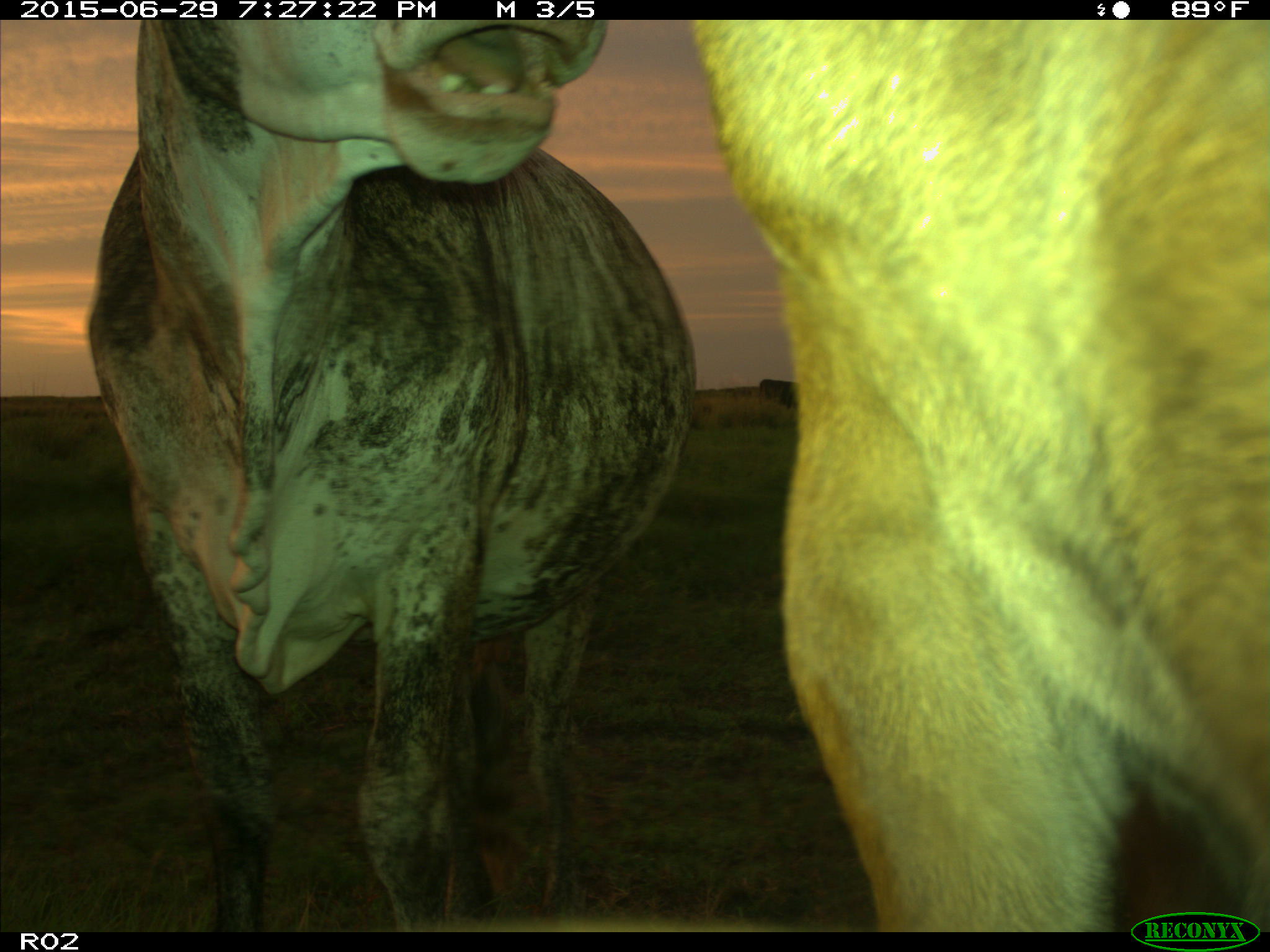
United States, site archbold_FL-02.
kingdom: Animalia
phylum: Chordata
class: Mammalia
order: Artiodactyla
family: Bovidae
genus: Bos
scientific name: Bos taurus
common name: domestic cow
Bos taurus (domestic cow).